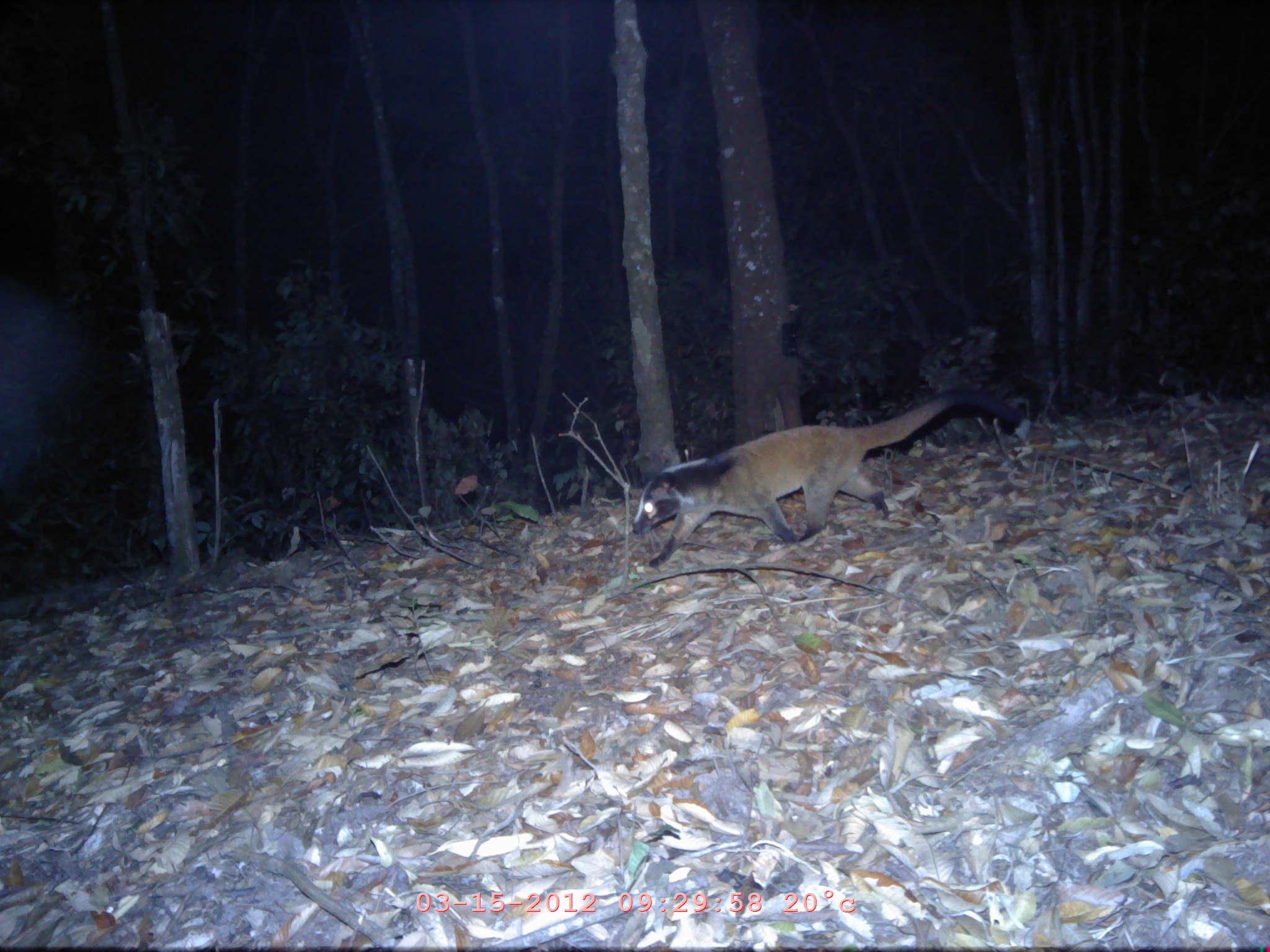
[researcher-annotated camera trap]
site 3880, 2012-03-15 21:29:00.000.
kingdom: Animalia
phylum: Chordata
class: Mammalia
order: Carnivora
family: Viverridae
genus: Paguma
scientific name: Paguma larvata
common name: masked palm civet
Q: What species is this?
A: Paguma larvata (masked palm civet).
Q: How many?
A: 1.